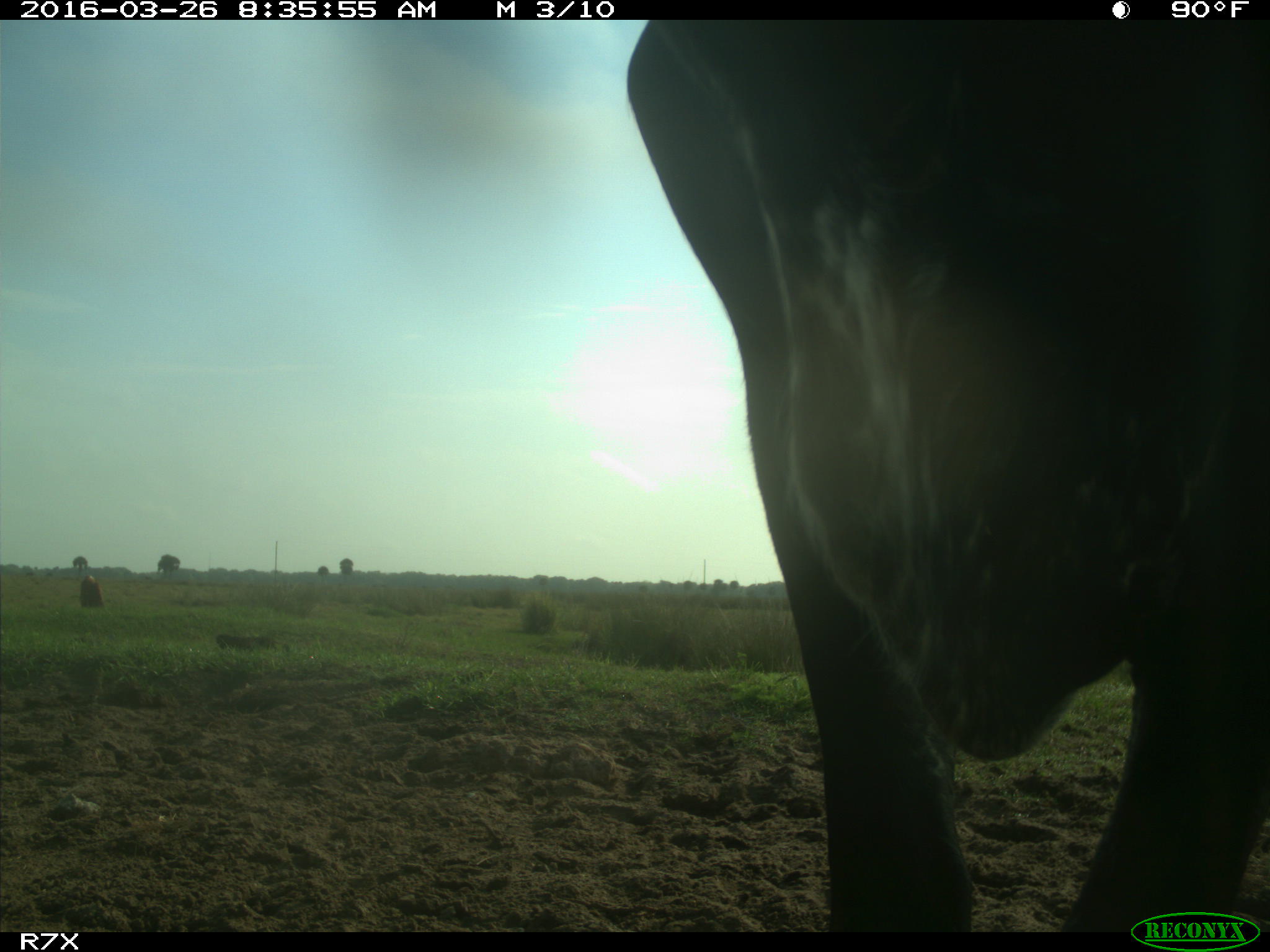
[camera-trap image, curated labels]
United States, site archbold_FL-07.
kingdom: Animalia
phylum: Chordata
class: Mammalia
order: Artiodactyla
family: Bovidae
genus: Bos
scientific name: Bos taurus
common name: domestic cow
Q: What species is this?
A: Bos taurus (domestic cow).